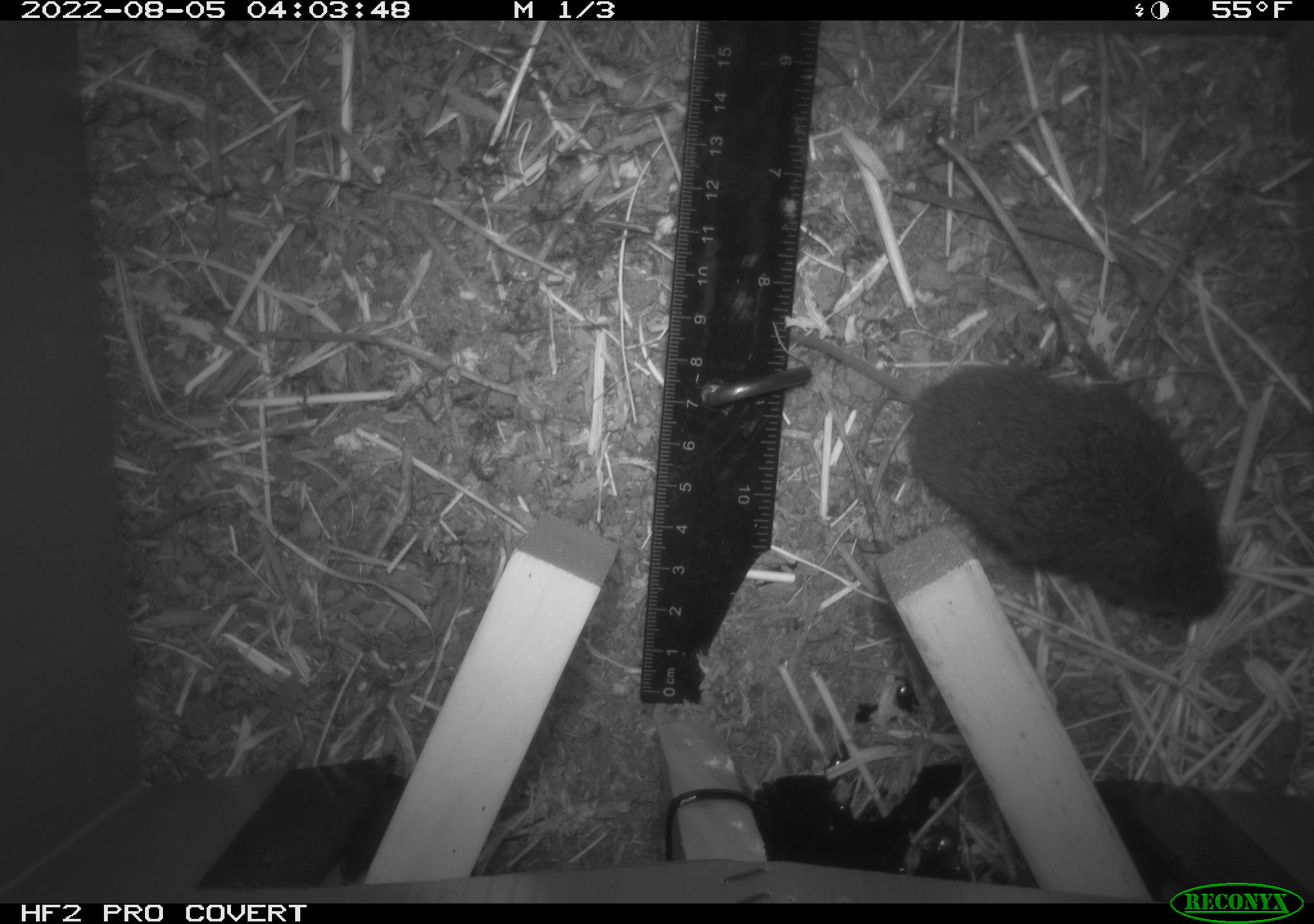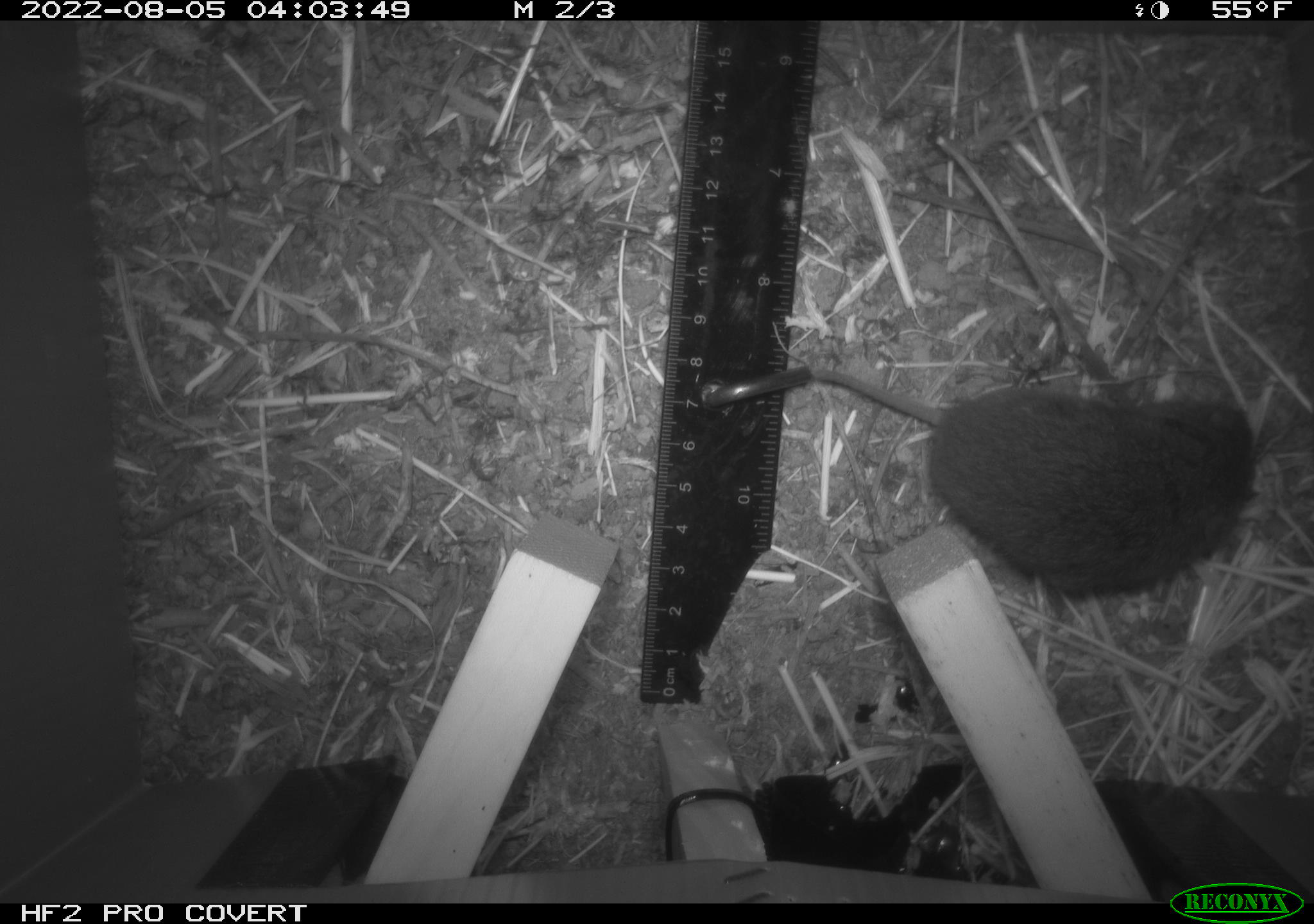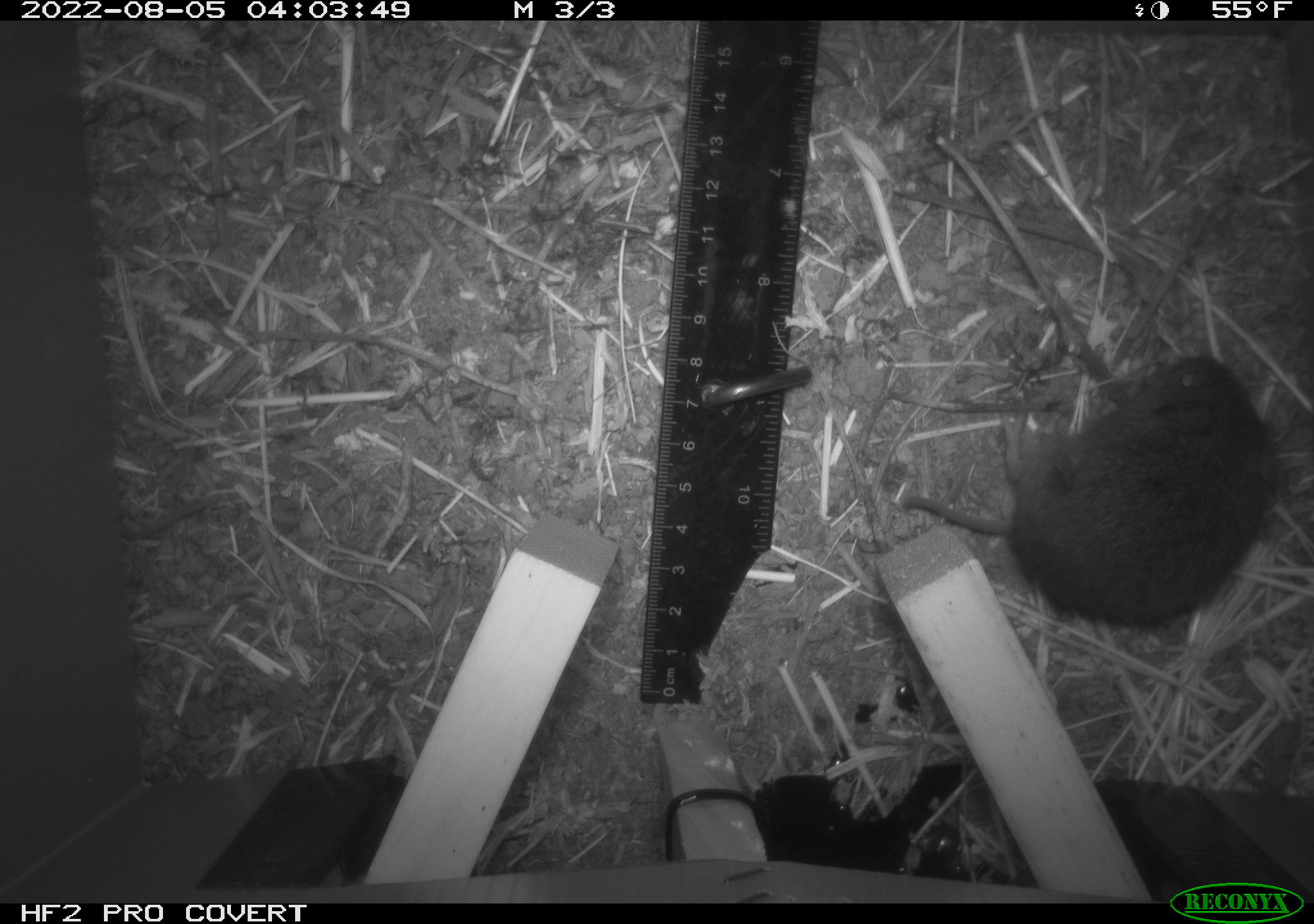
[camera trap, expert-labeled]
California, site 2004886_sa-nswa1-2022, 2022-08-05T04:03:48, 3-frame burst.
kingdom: Animalia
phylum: Chordata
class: Mammalia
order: Rodentia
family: Cricetidae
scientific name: Cricetidae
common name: hamsters, voles, lemmings, and allies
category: cricetidae family